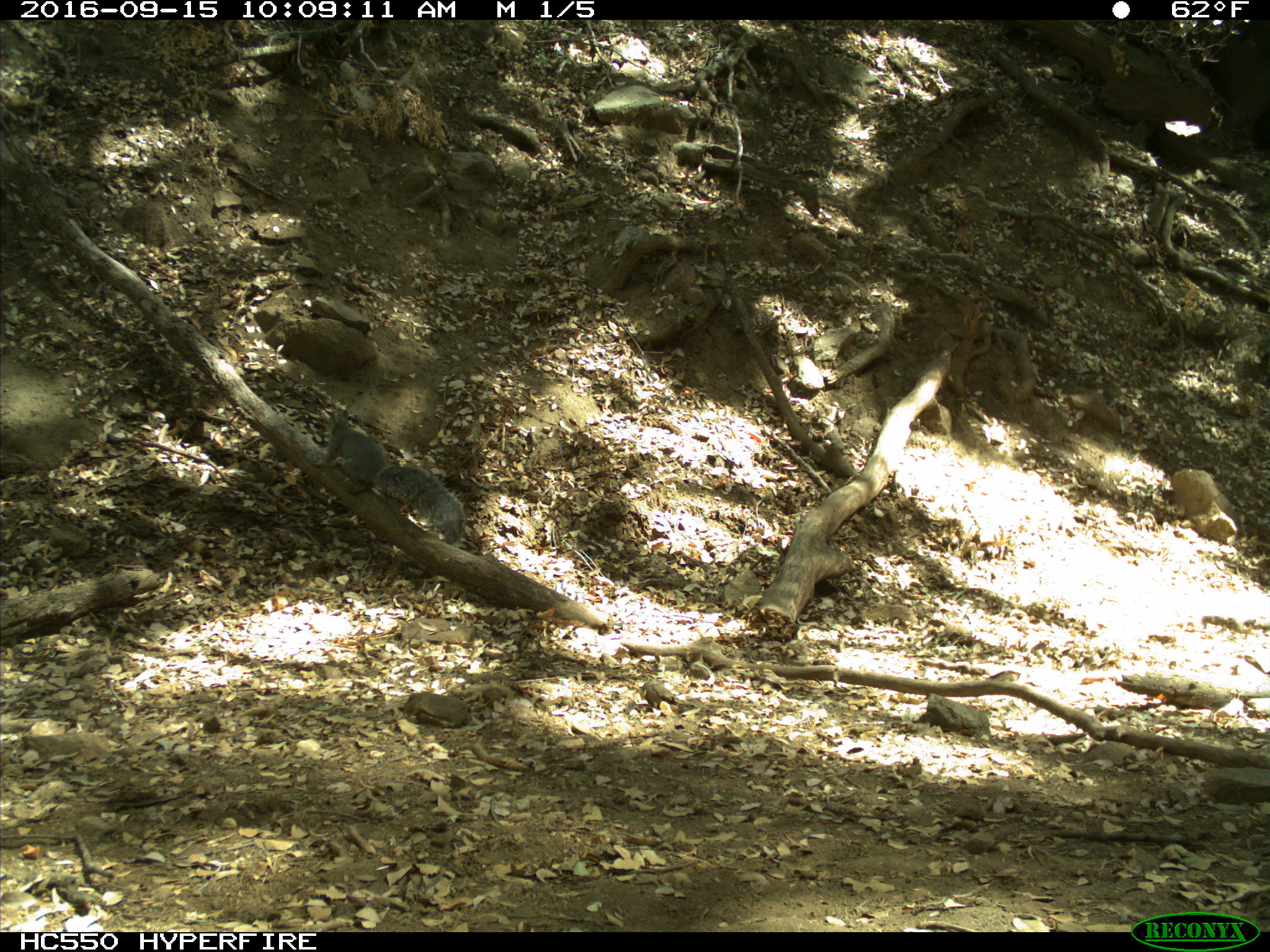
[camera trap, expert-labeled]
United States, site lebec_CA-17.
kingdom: Animalia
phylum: Chordata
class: Mammalia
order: Rodentia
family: Sciuridae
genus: Sciurus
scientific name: Sciurus carolinensis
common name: eastern gray squirrel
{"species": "Sciurus carolinensis (eastern gray squirrel)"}